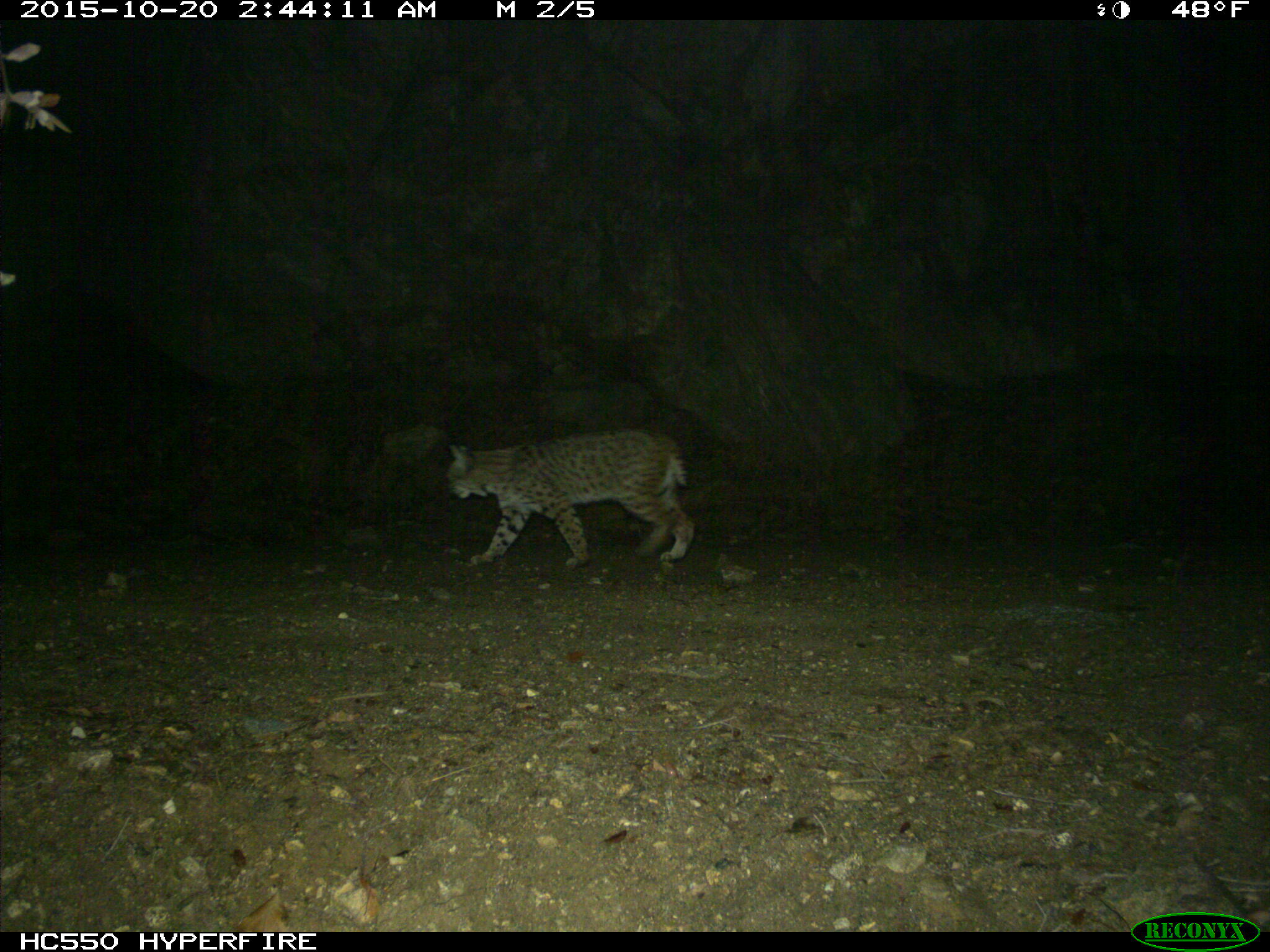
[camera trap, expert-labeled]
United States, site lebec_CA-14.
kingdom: Animalia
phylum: Chordata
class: Mammalia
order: Carnivora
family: Felidae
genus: Lynx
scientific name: Lynx rufus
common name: bobcat